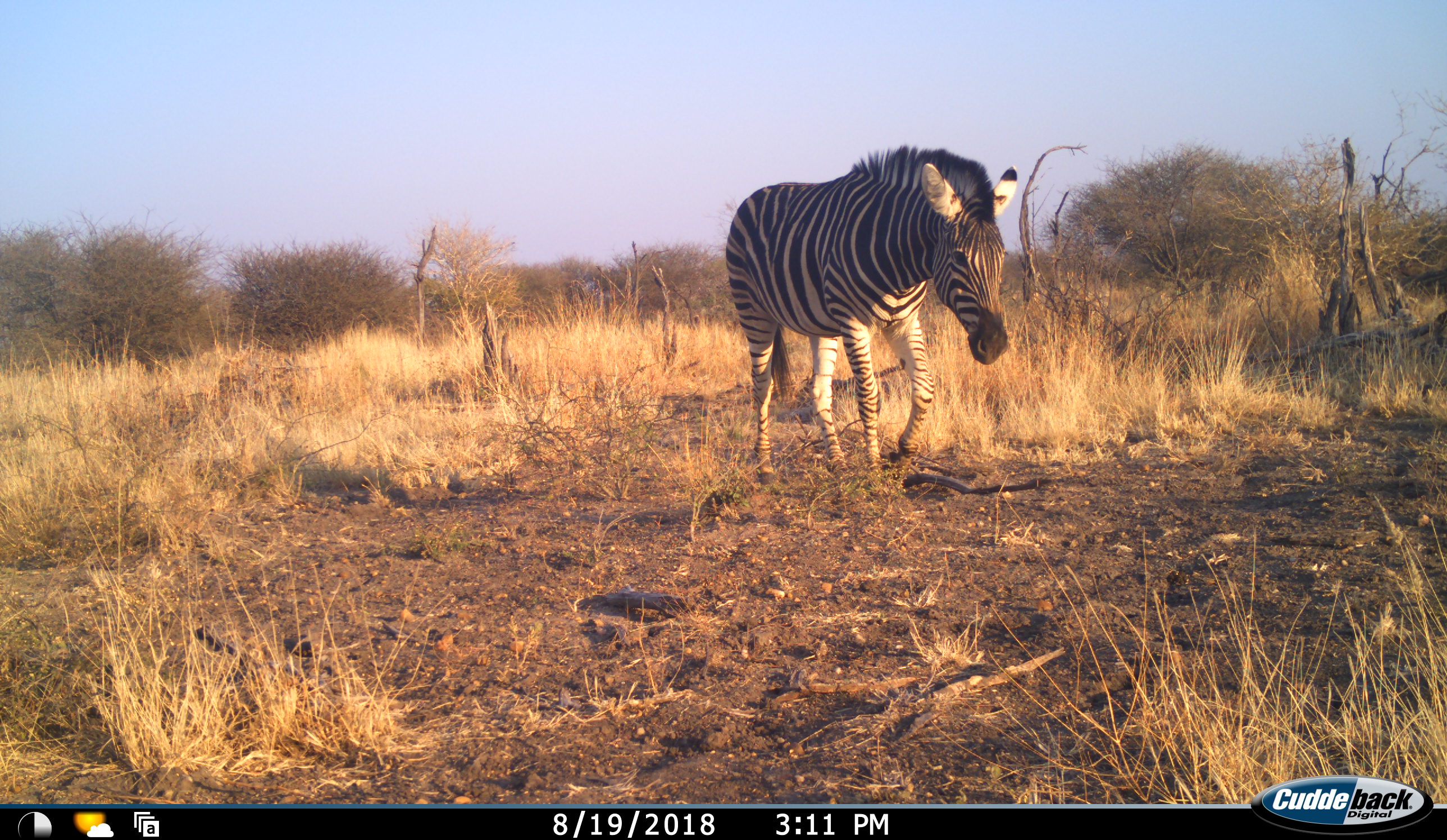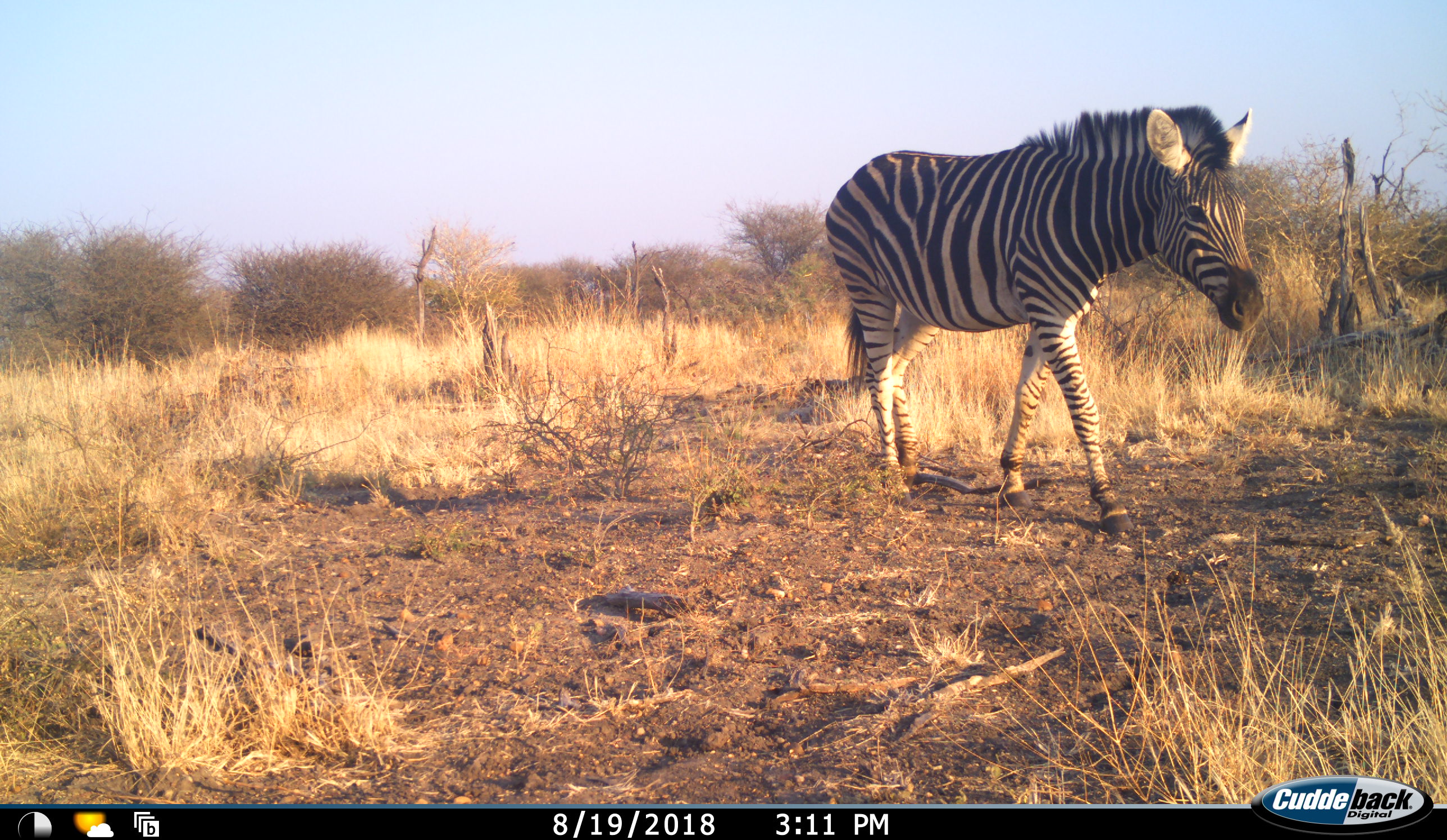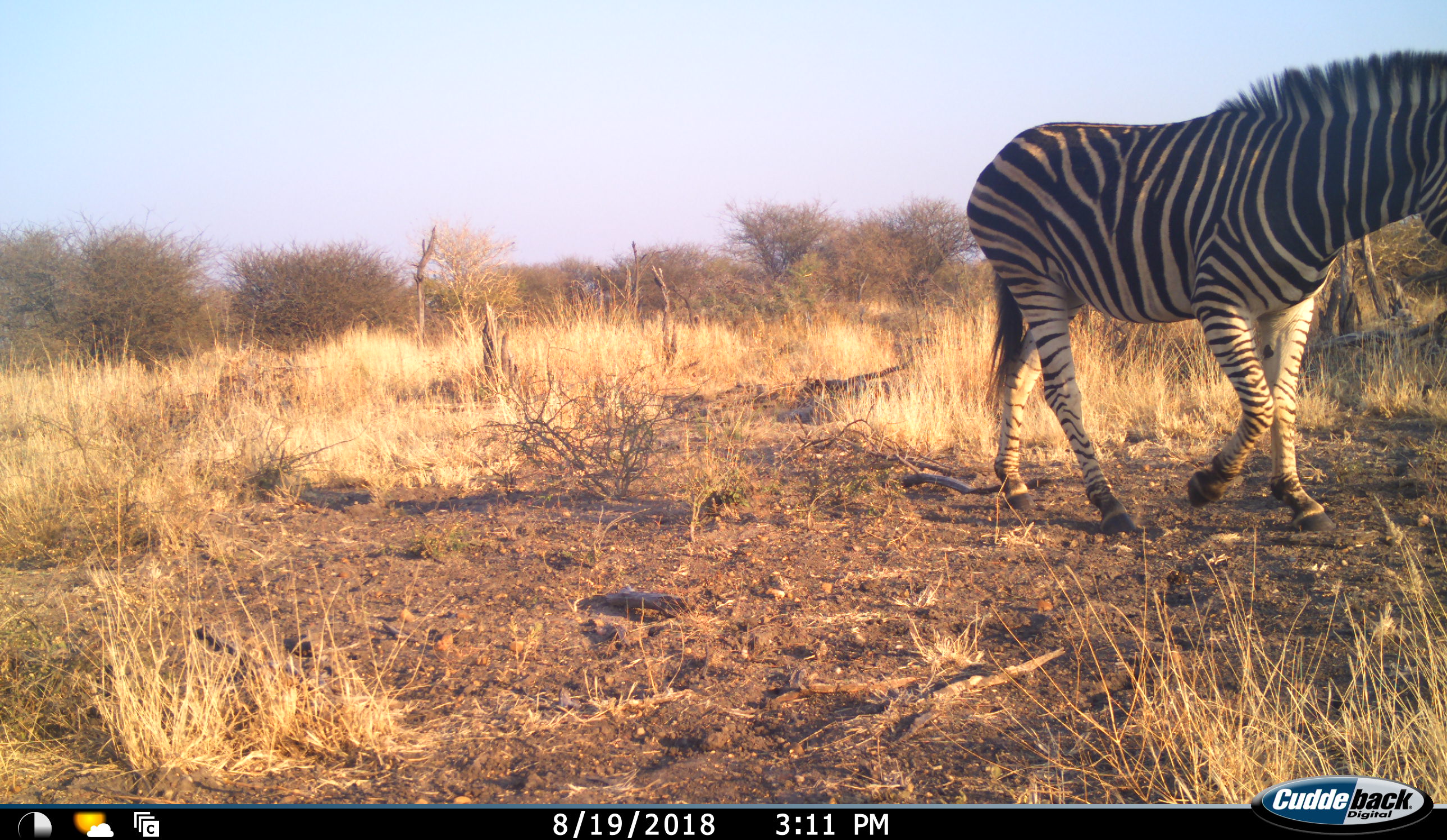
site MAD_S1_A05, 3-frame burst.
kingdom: Animalia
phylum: Chordata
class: Mammalia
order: Perissodactyla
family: Equidae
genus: Equus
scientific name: Equus quagga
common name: plains zebra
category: zebraplains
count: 1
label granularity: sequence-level